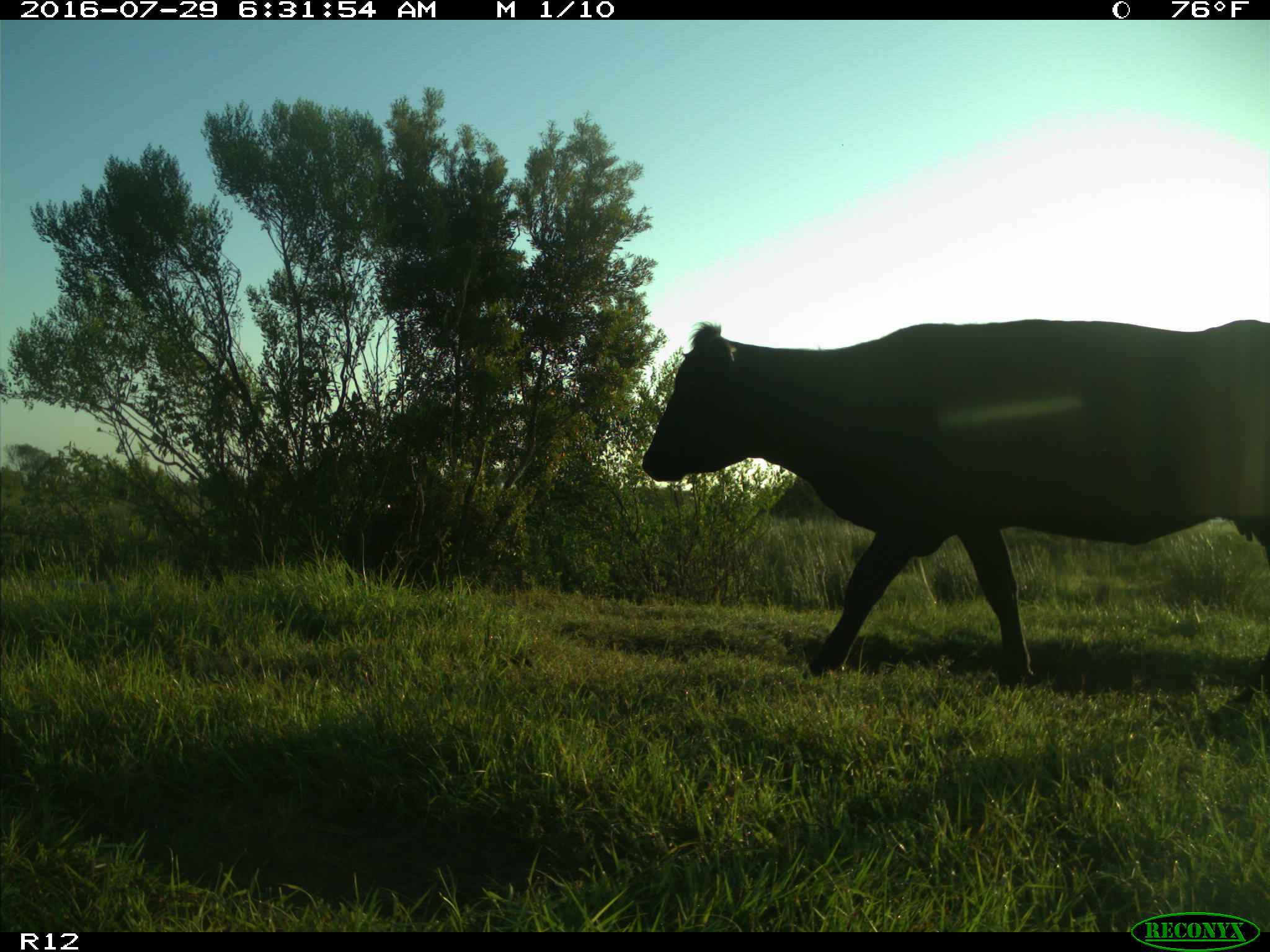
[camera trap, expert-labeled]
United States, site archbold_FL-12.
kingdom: Animalia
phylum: Chordata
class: Mammalia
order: Artiodactyla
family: Bovidae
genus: Bos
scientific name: Bos taurus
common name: domestic cow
Bos taurus (domestic cow).